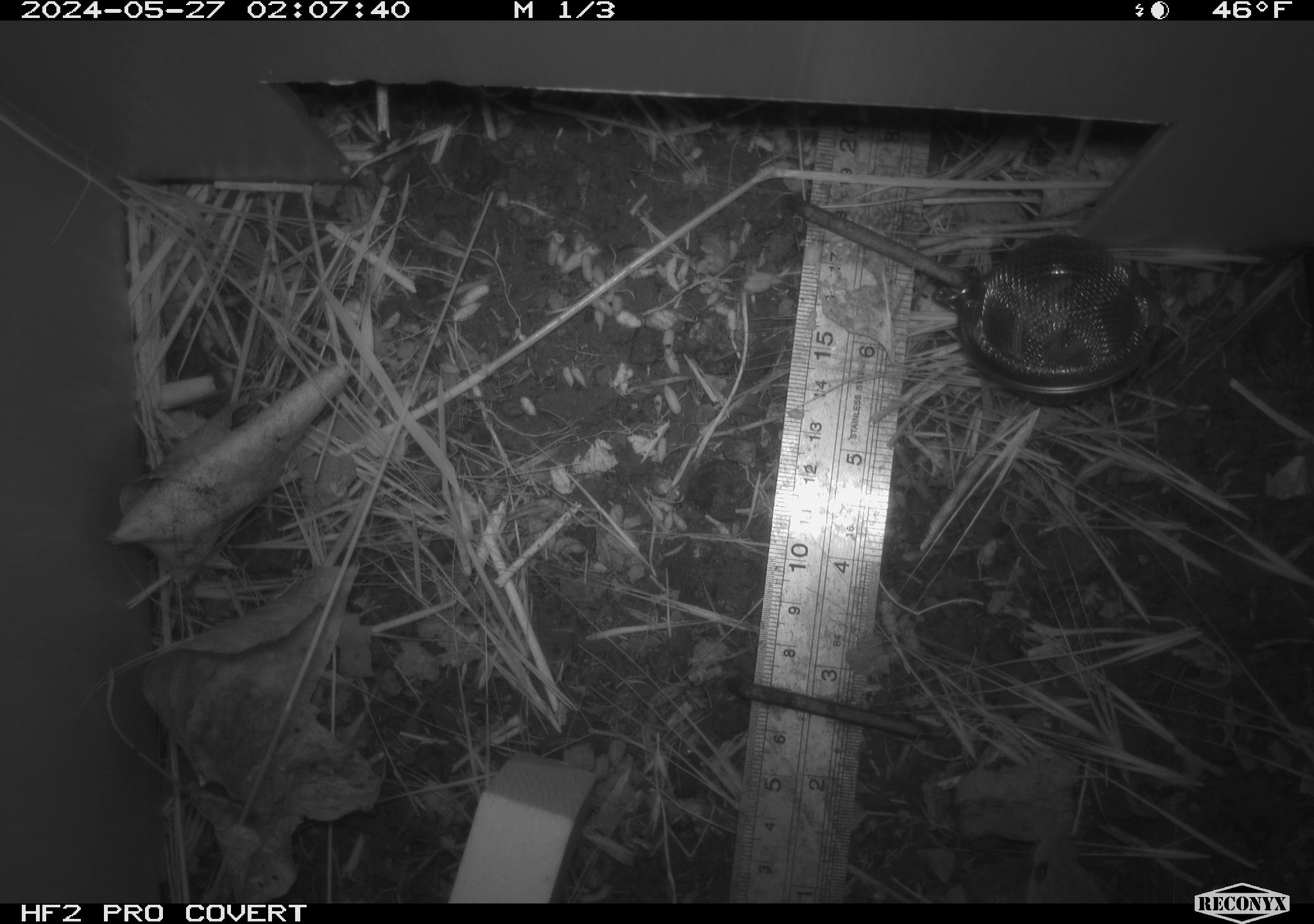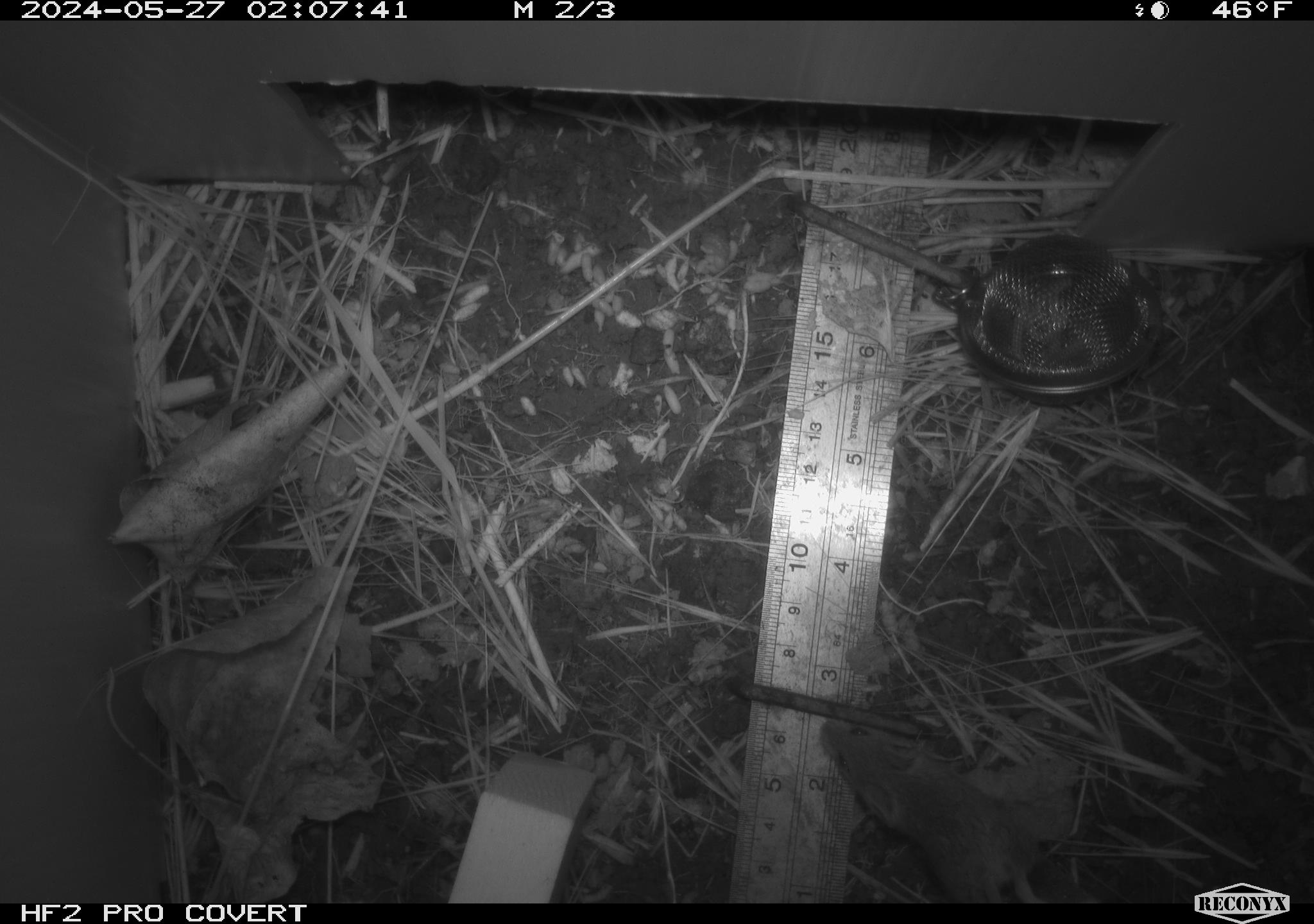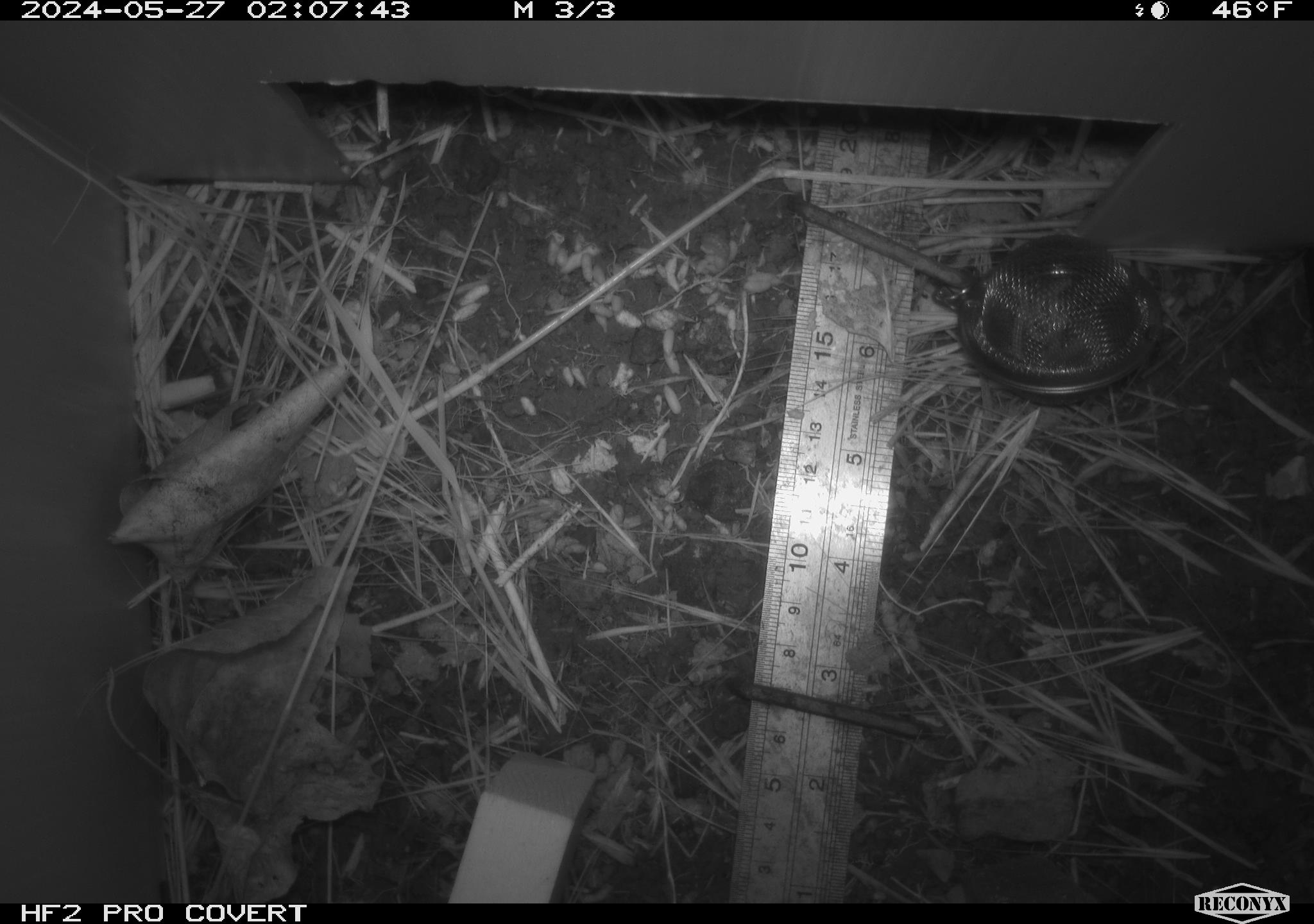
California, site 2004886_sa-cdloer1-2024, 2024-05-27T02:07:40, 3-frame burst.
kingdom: Animalia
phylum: Chordata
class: Mammalia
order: Rodentia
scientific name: Rodentia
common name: mouse species